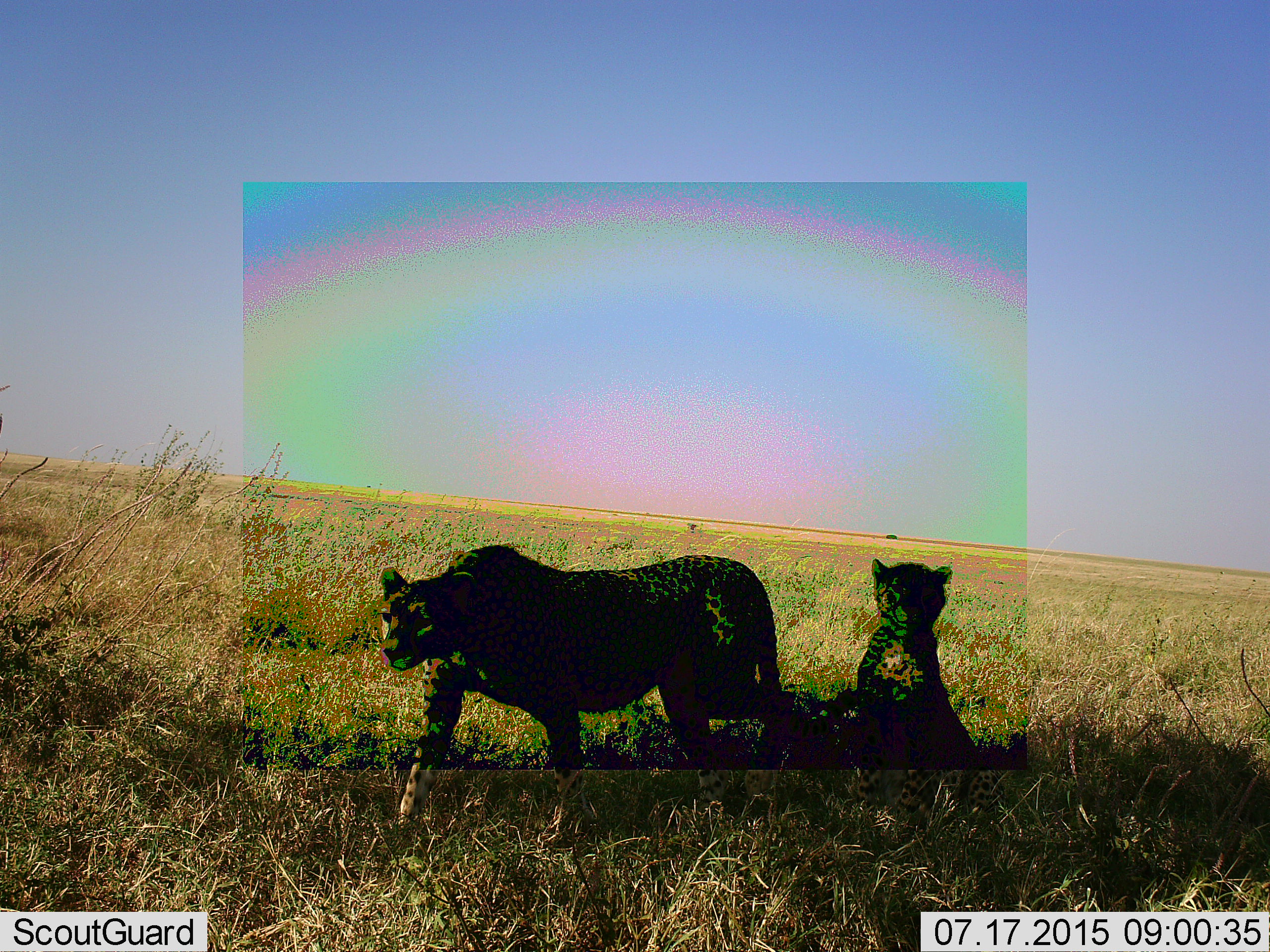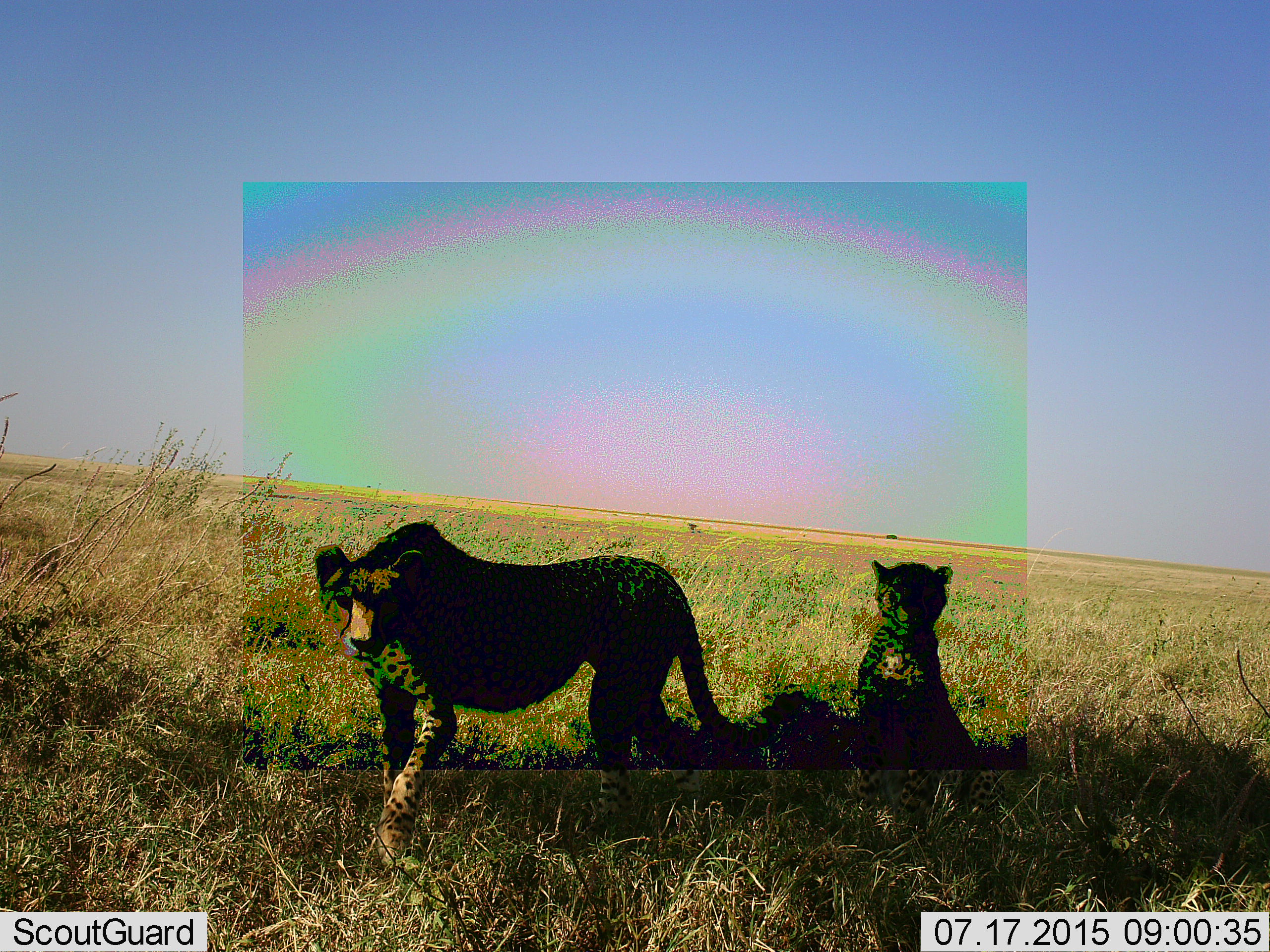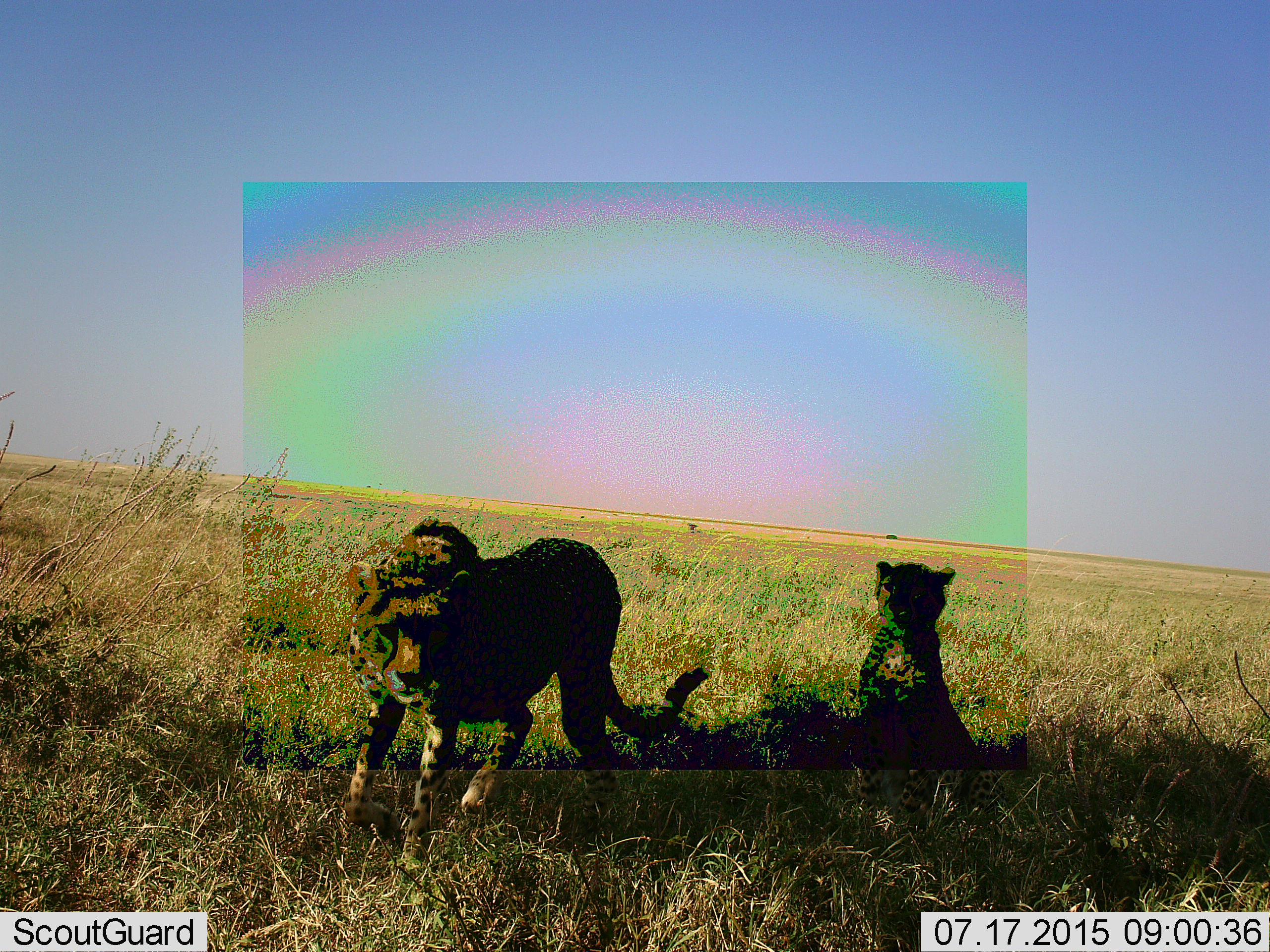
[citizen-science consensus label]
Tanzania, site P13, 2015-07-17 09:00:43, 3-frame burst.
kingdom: Animalia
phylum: Chordata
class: Mammalia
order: Carnivora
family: Felidae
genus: Acinonyx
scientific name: Acinonyx jubatus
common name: cheetah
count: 2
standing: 20%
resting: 80%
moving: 80%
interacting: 0%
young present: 60%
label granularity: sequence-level